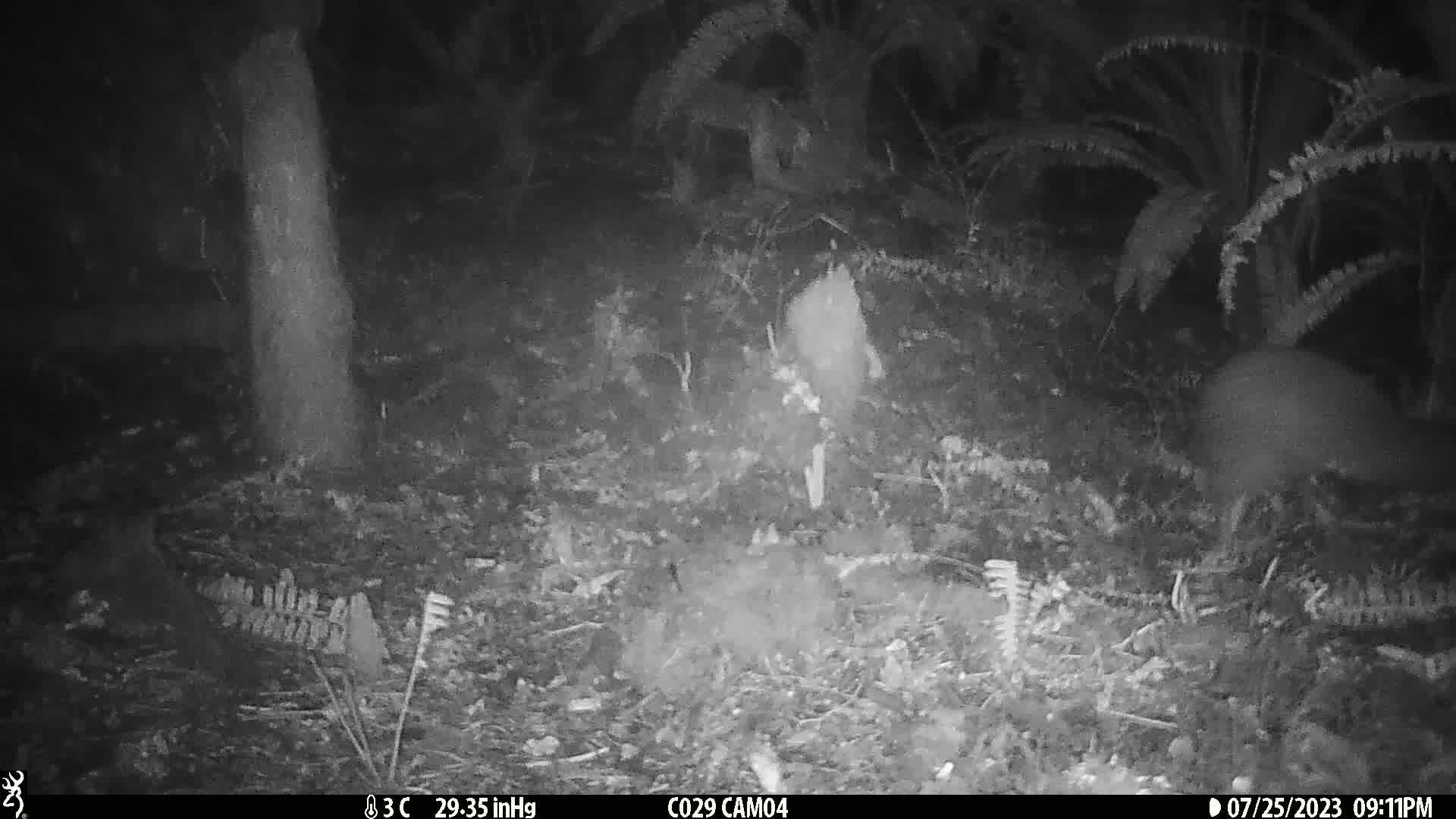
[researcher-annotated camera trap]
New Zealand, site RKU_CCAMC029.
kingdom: Animalia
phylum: Chordata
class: Aves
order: Apterygiformes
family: Apterygidae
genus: Apteryx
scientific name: Apteryx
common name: kiwi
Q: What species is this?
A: Kiwi (Apteryx).